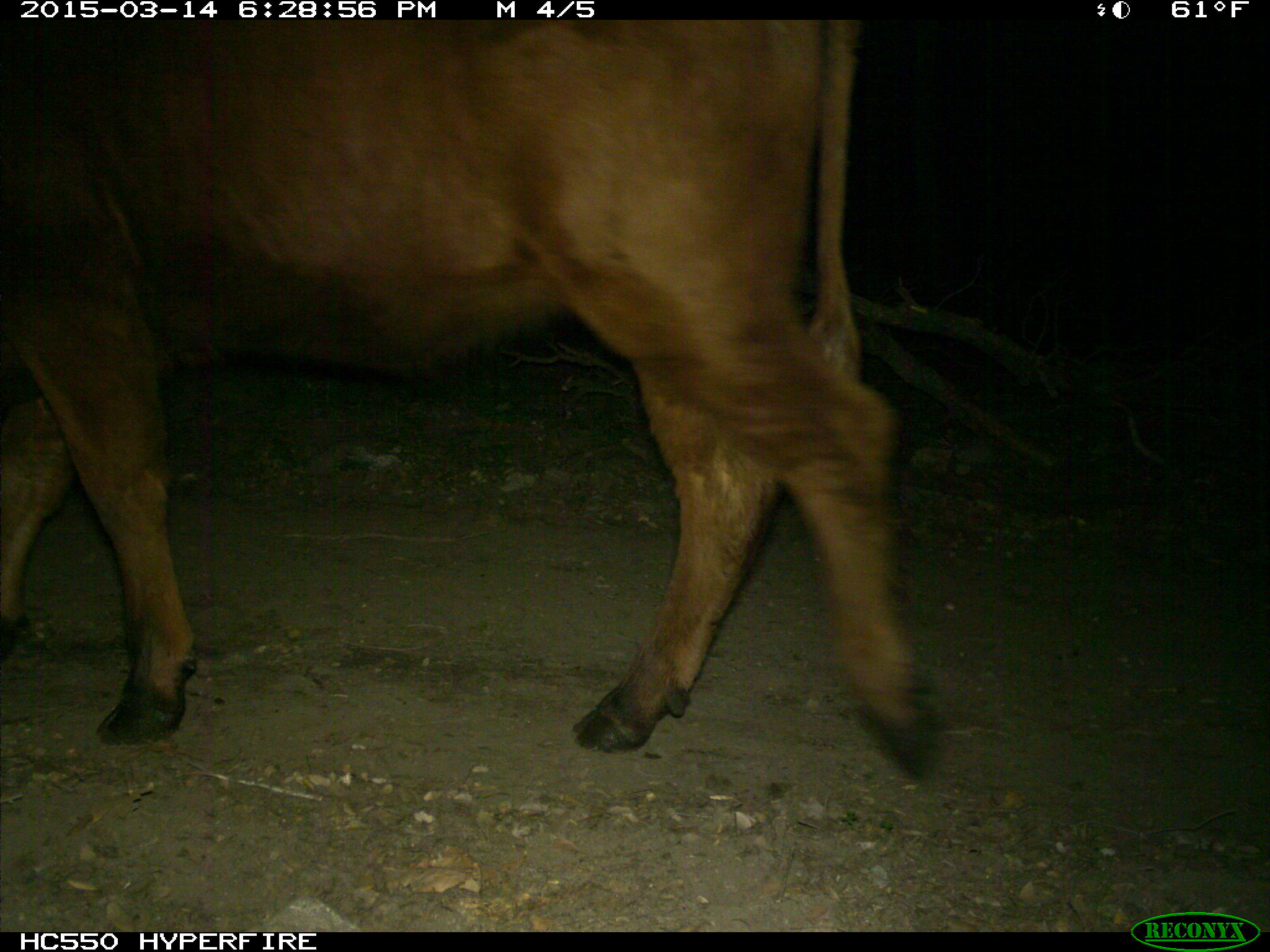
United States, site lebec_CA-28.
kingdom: Animalia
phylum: Chordata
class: Mammalia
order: Artiodactyla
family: Bovidae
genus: Bos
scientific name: Bos taurus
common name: domestic cow